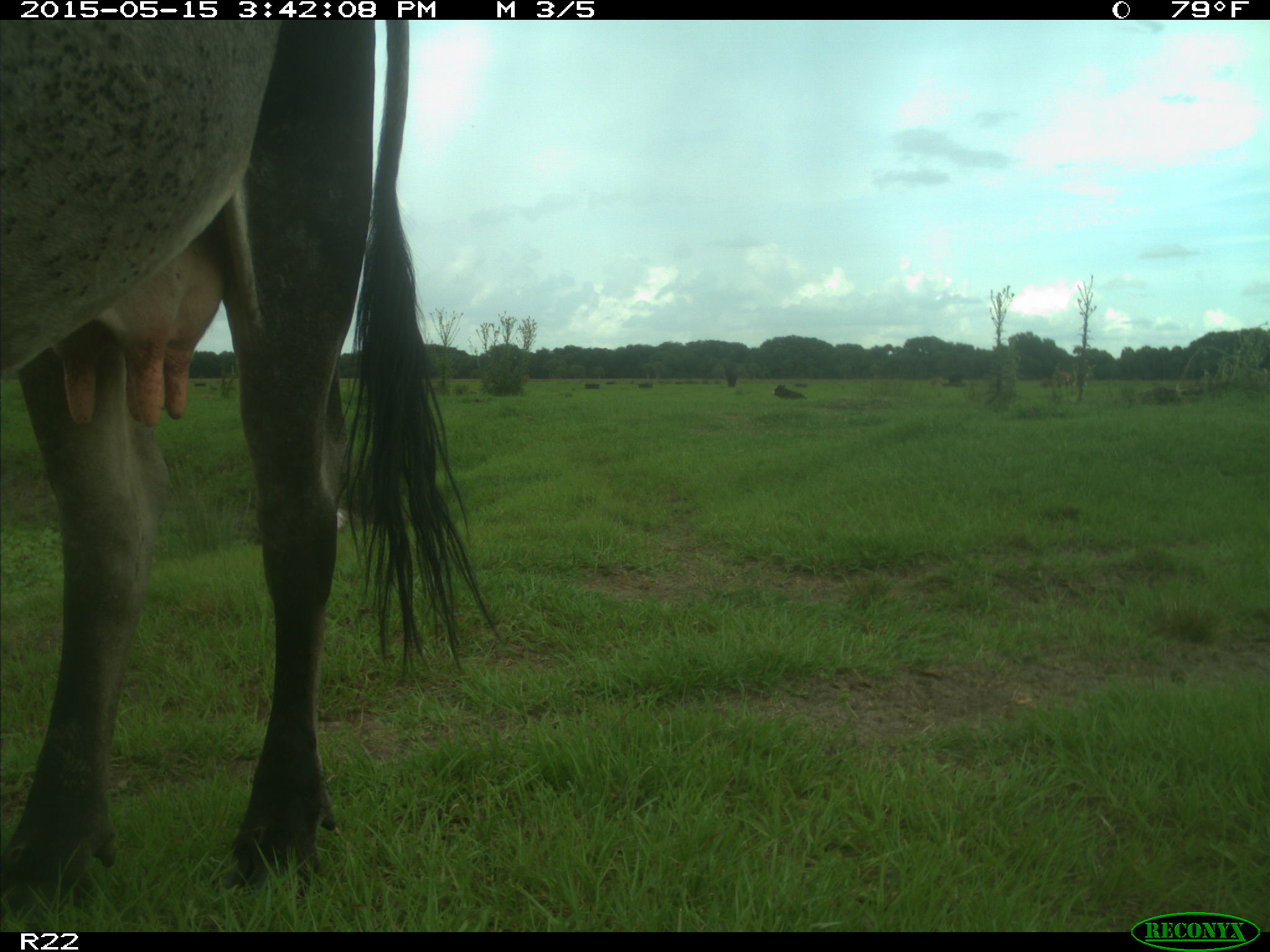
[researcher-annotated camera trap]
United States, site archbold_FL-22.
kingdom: Animalia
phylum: Chordata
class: Mammalia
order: Artiodactyla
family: Bovidae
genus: Bos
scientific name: Bos taurus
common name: domestic cow